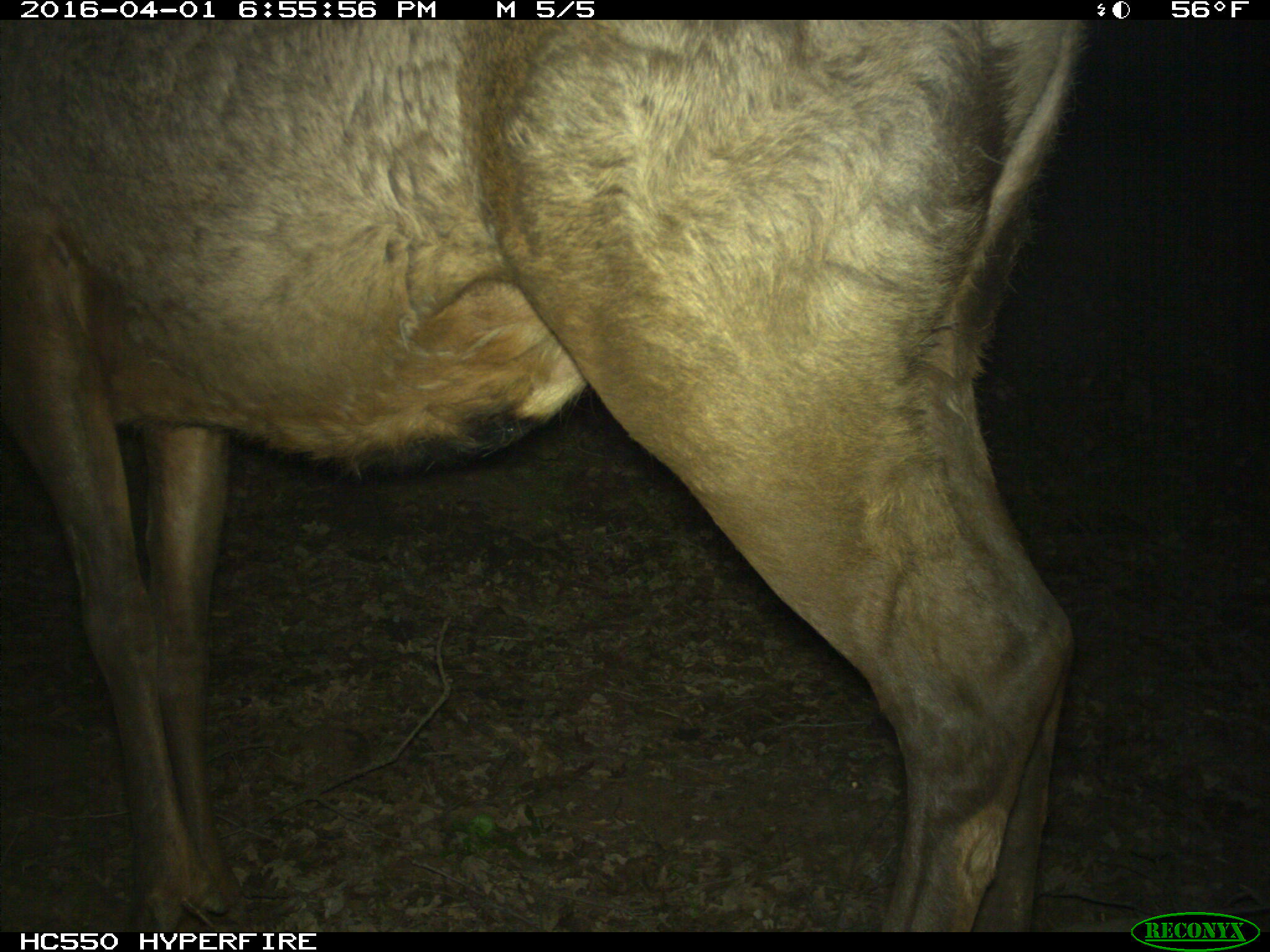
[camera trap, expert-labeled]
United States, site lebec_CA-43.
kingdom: Animalia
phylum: Chordata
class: Mammalia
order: Artiodactyla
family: Cervidae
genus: Cervus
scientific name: Cervus canadensis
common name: elk